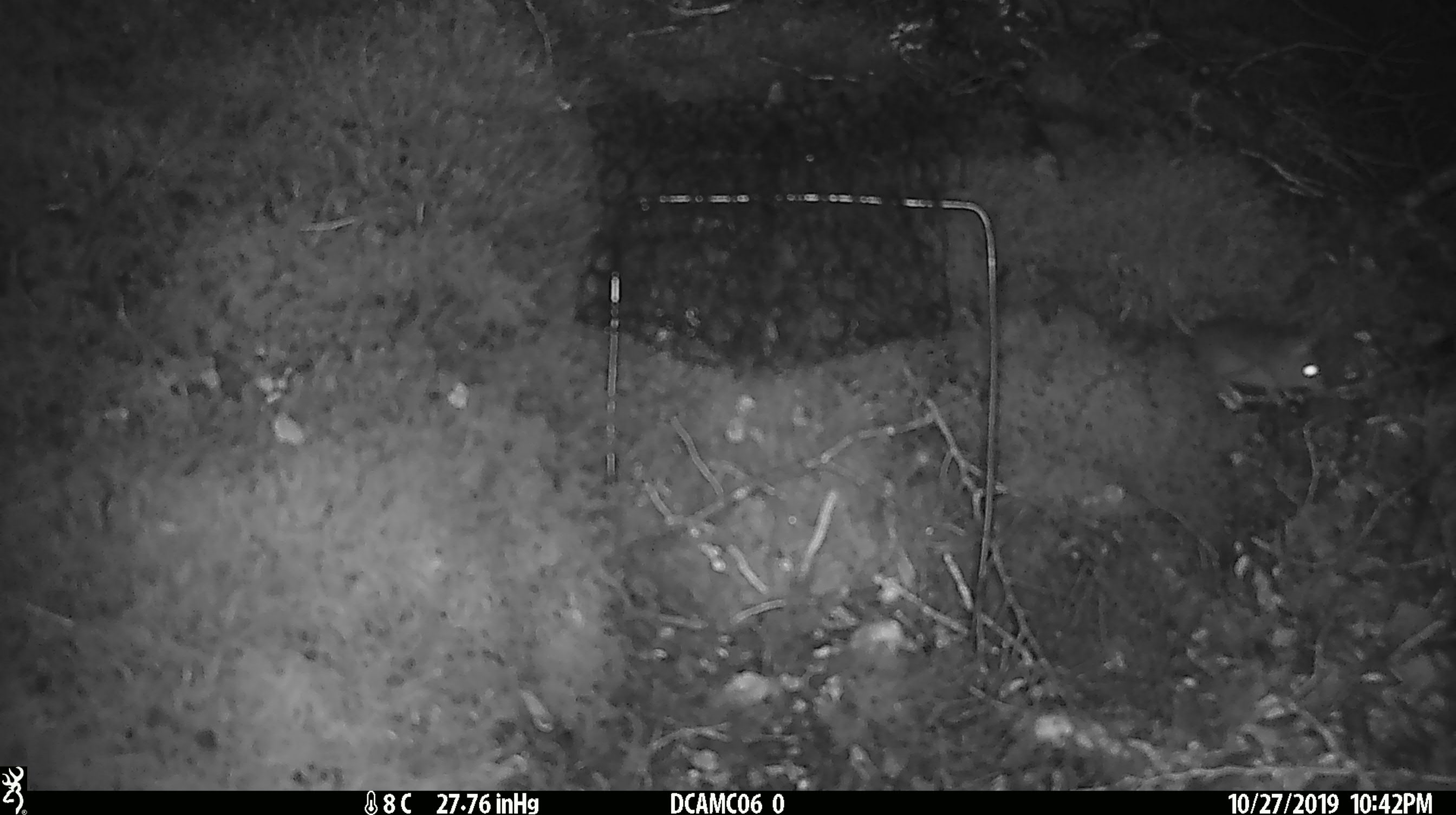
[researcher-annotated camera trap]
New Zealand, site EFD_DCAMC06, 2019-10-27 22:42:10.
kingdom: Animalia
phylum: Chordata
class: Mammalia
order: Rodentia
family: Muridae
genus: Mus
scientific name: Mus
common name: mouse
Mouse (Mus).